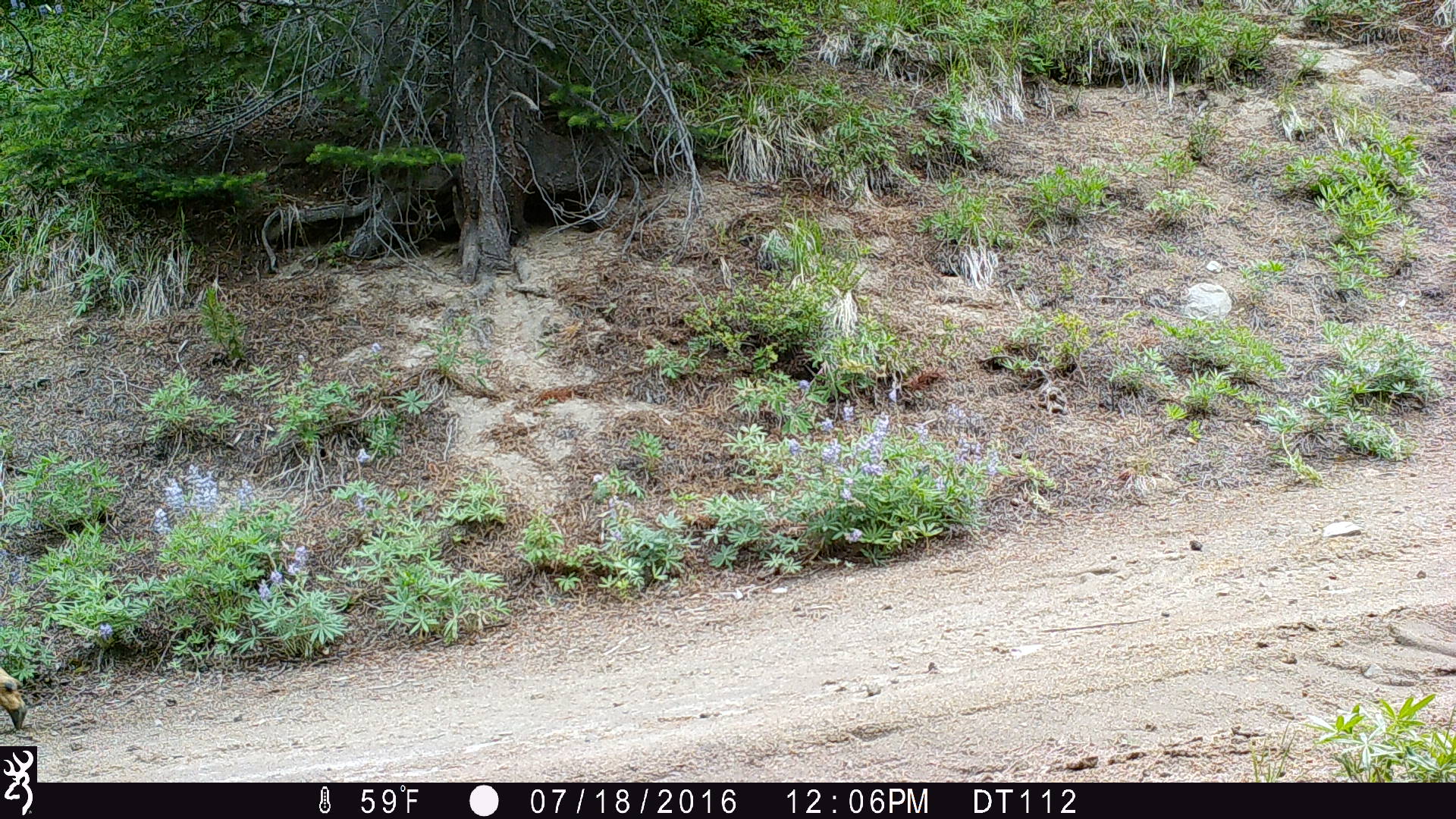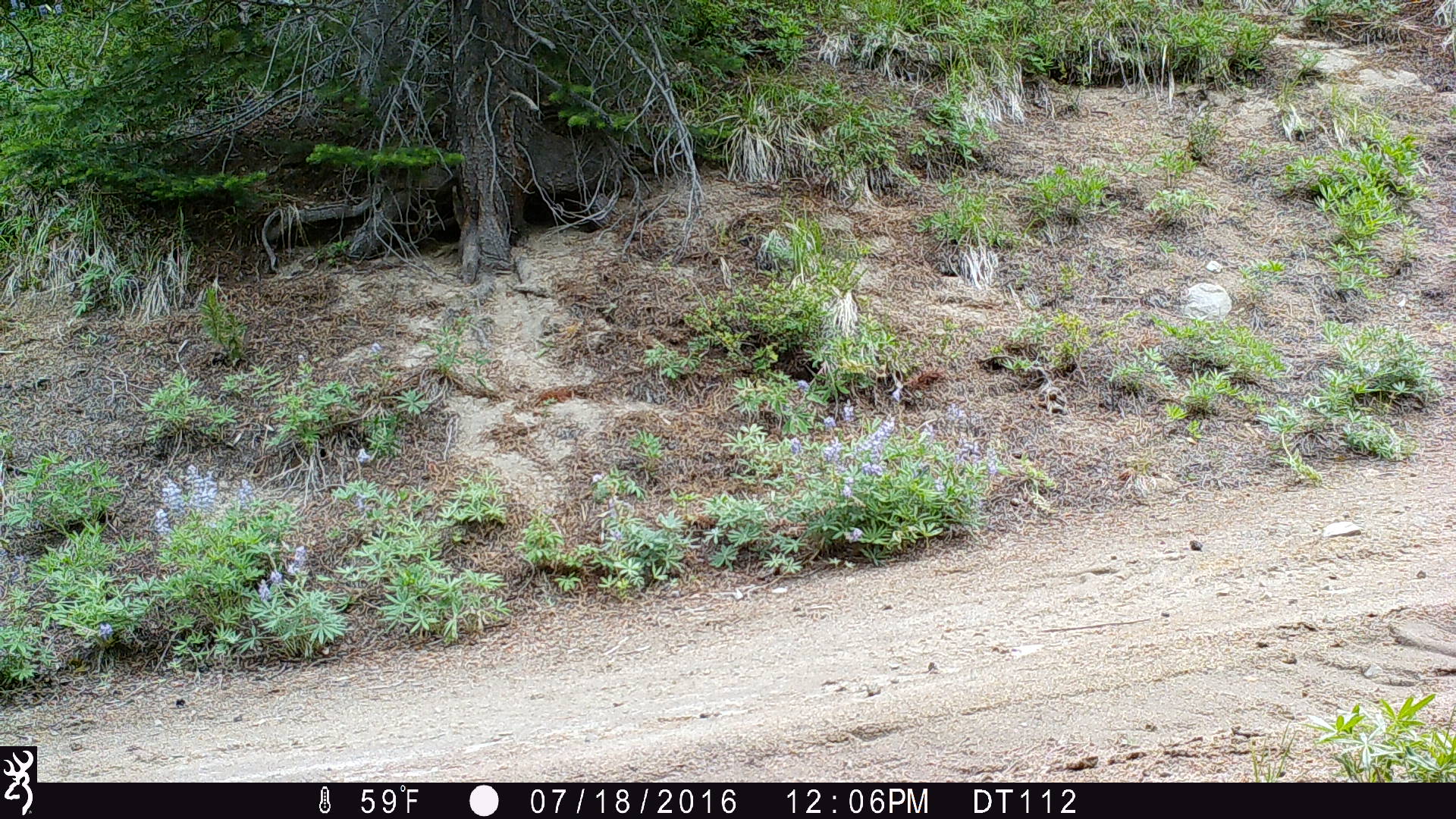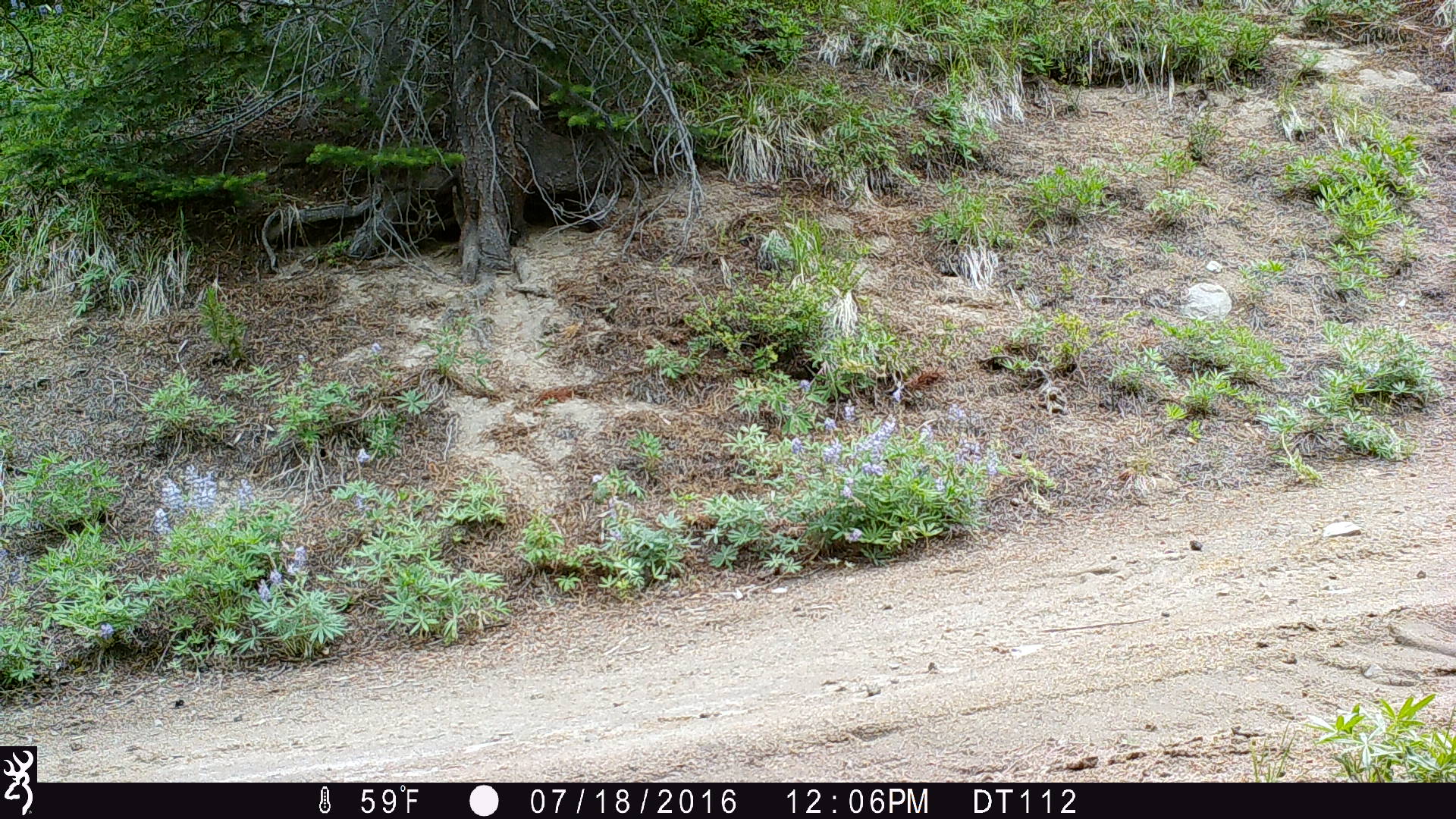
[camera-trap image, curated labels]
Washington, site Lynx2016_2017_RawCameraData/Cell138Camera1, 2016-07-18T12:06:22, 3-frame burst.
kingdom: Animalia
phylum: Chordata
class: Mammalia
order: Artiodactyla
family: Cervidae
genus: Odocoileus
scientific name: Odocoileus hemionus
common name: mule deer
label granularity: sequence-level